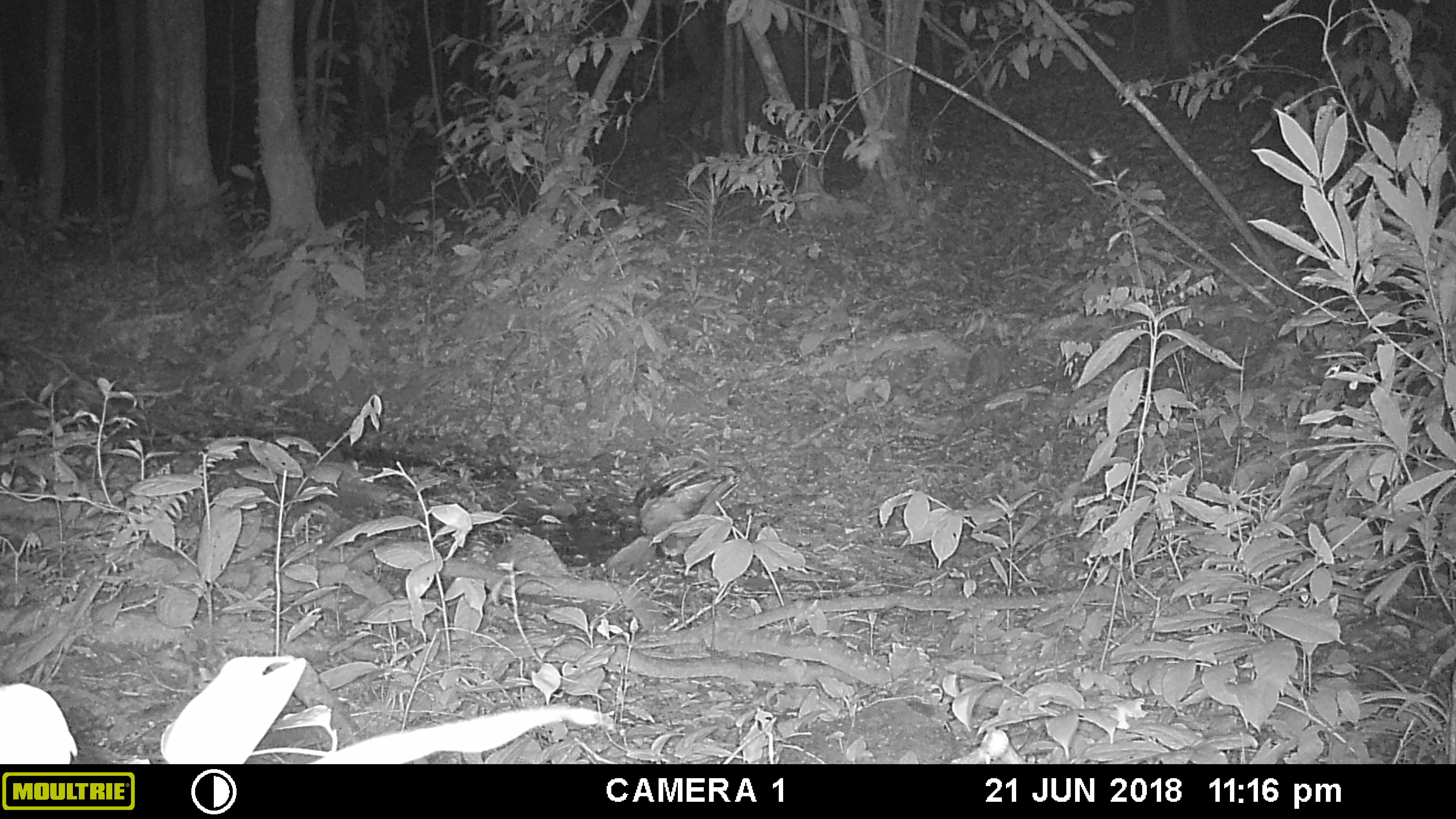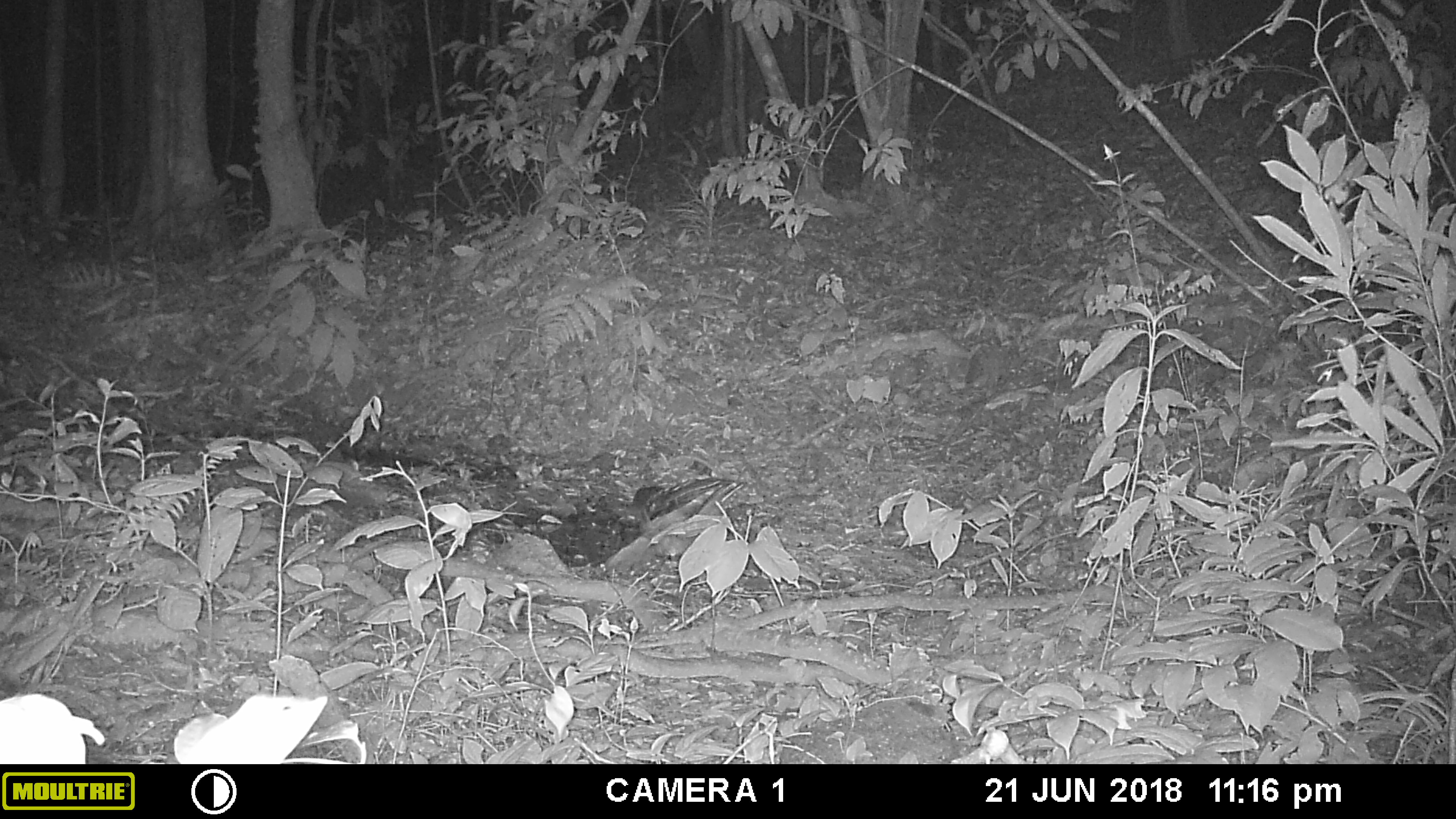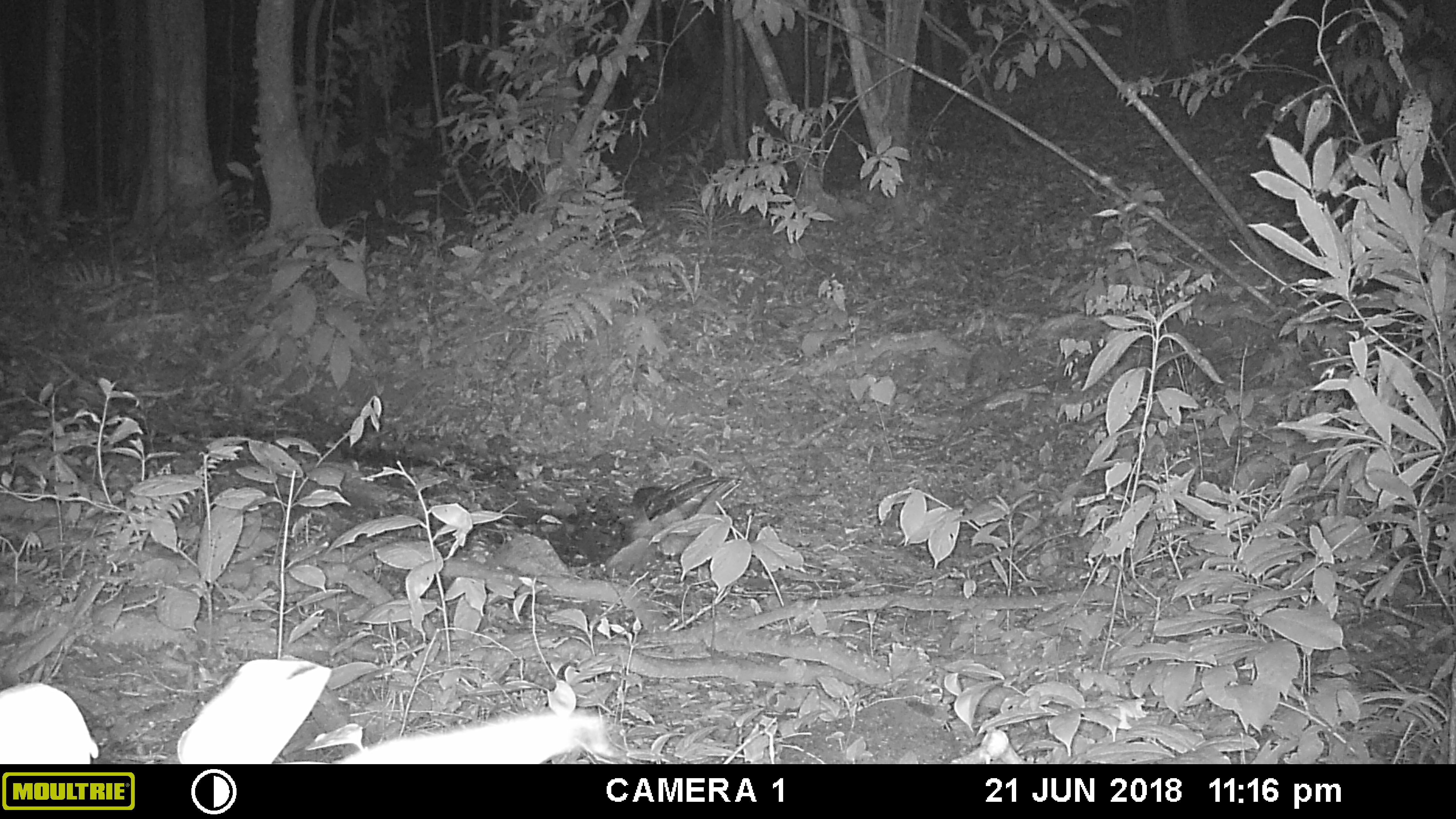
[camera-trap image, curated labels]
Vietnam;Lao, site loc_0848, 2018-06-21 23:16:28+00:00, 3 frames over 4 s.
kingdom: Animalia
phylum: Chordata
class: Aves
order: Strigiformes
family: Strigidae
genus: Strix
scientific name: Strix leptogrammica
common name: brown wood owl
Brown wood owl (Strix leptogrammica). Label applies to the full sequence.